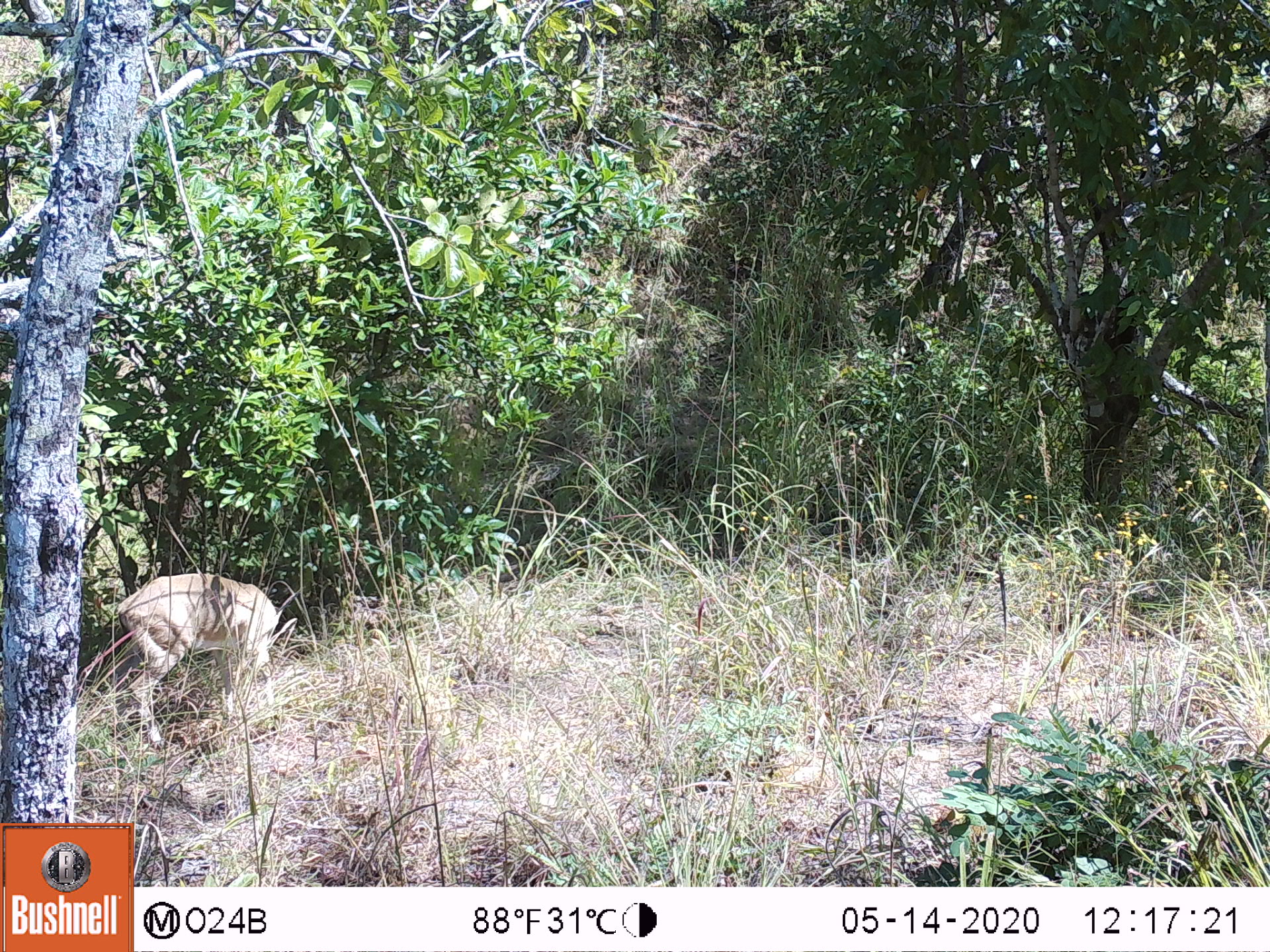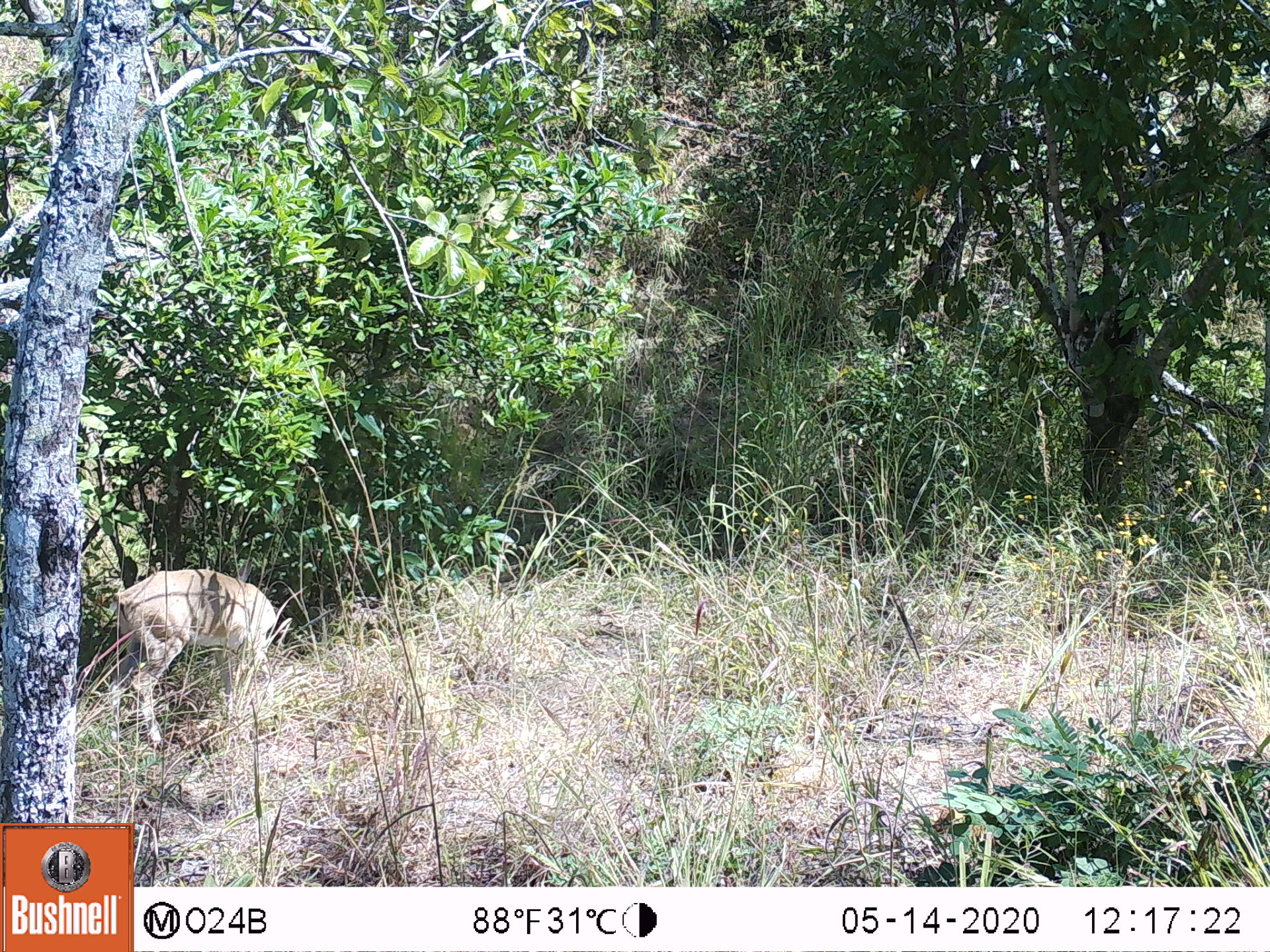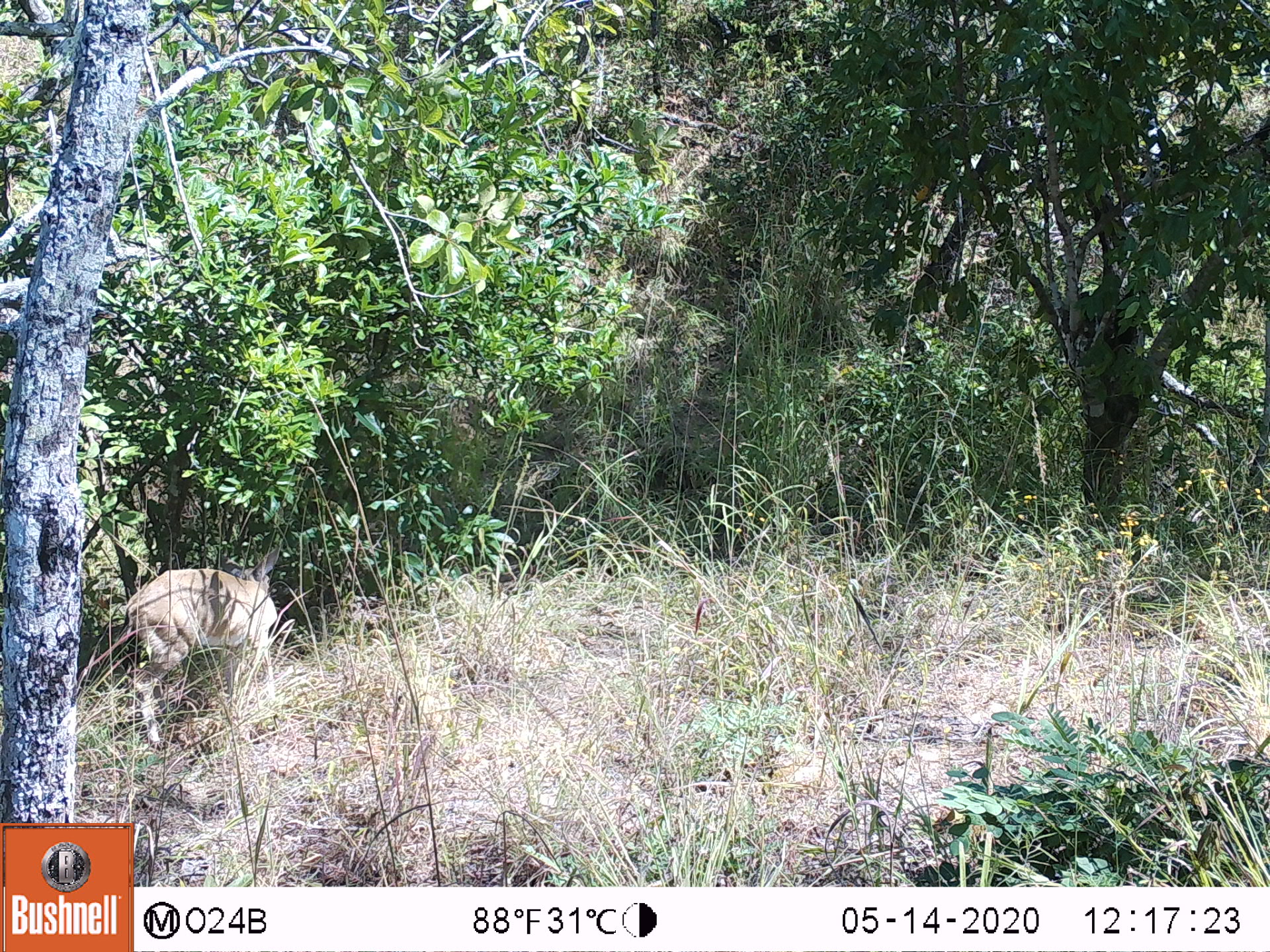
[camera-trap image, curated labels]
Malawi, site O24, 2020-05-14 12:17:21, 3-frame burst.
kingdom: Animalia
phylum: Chordata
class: Mammalia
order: Artiodactyla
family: Bovidae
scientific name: Antilopinae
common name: small antelope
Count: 1.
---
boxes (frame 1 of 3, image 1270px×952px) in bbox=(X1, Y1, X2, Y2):
small antelope: bbox=(103, 564, 302, 751)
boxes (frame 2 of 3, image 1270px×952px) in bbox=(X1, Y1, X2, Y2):
small antelope: bbox=(106, 562, 302, 760)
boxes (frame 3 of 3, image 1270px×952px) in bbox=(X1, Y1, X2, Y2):
small antelope: bbox=(119, 559, 299, 760)